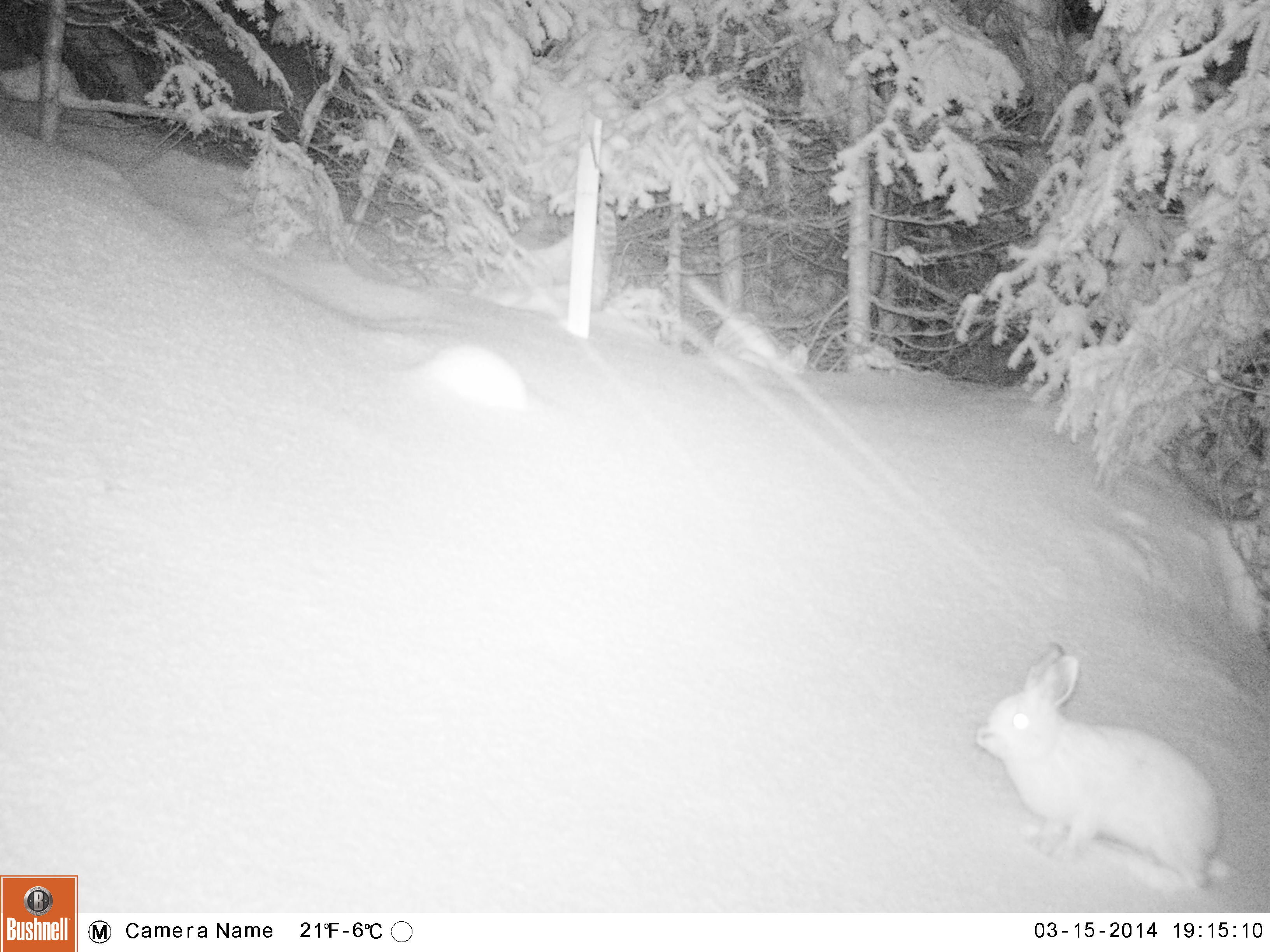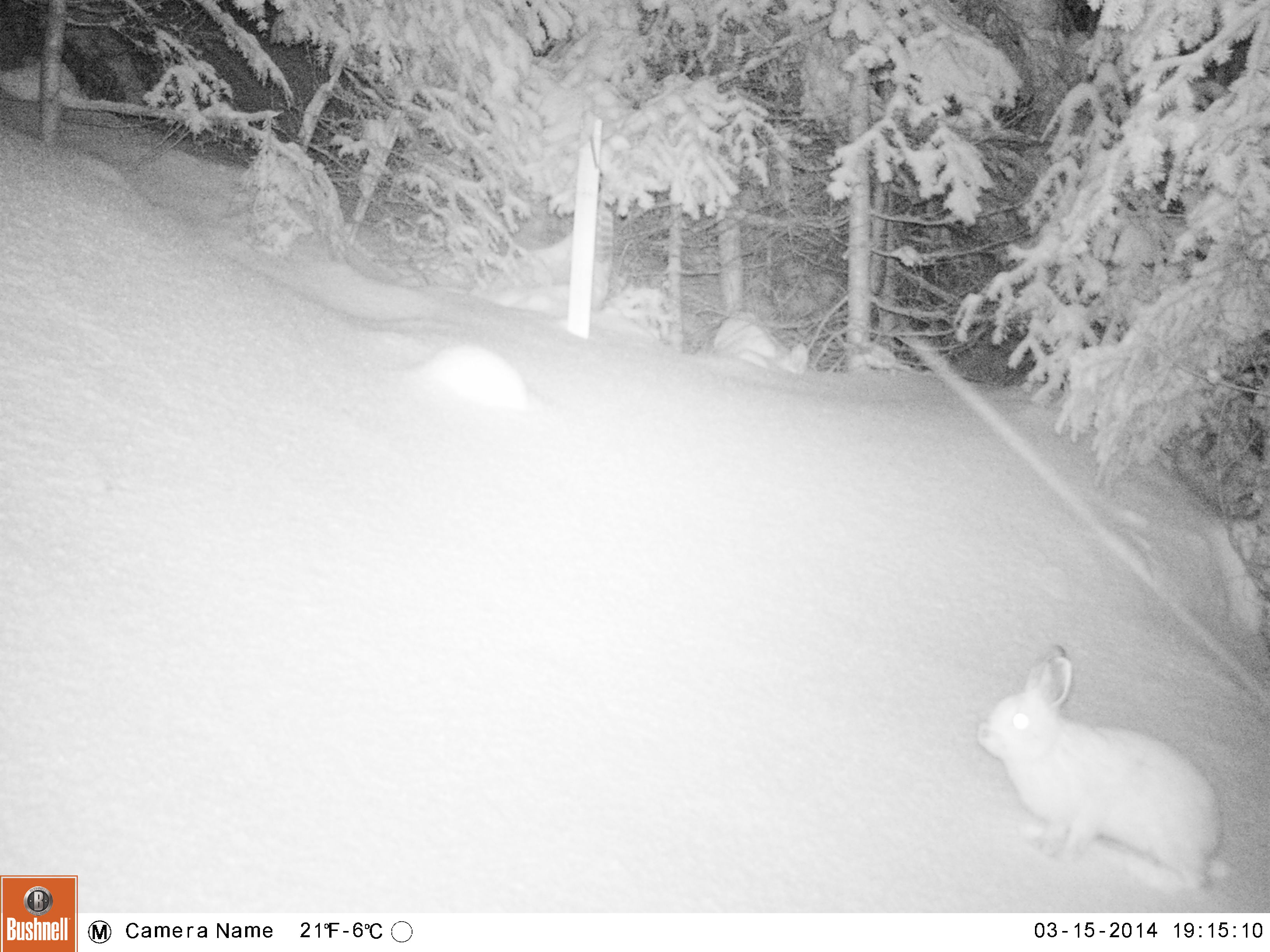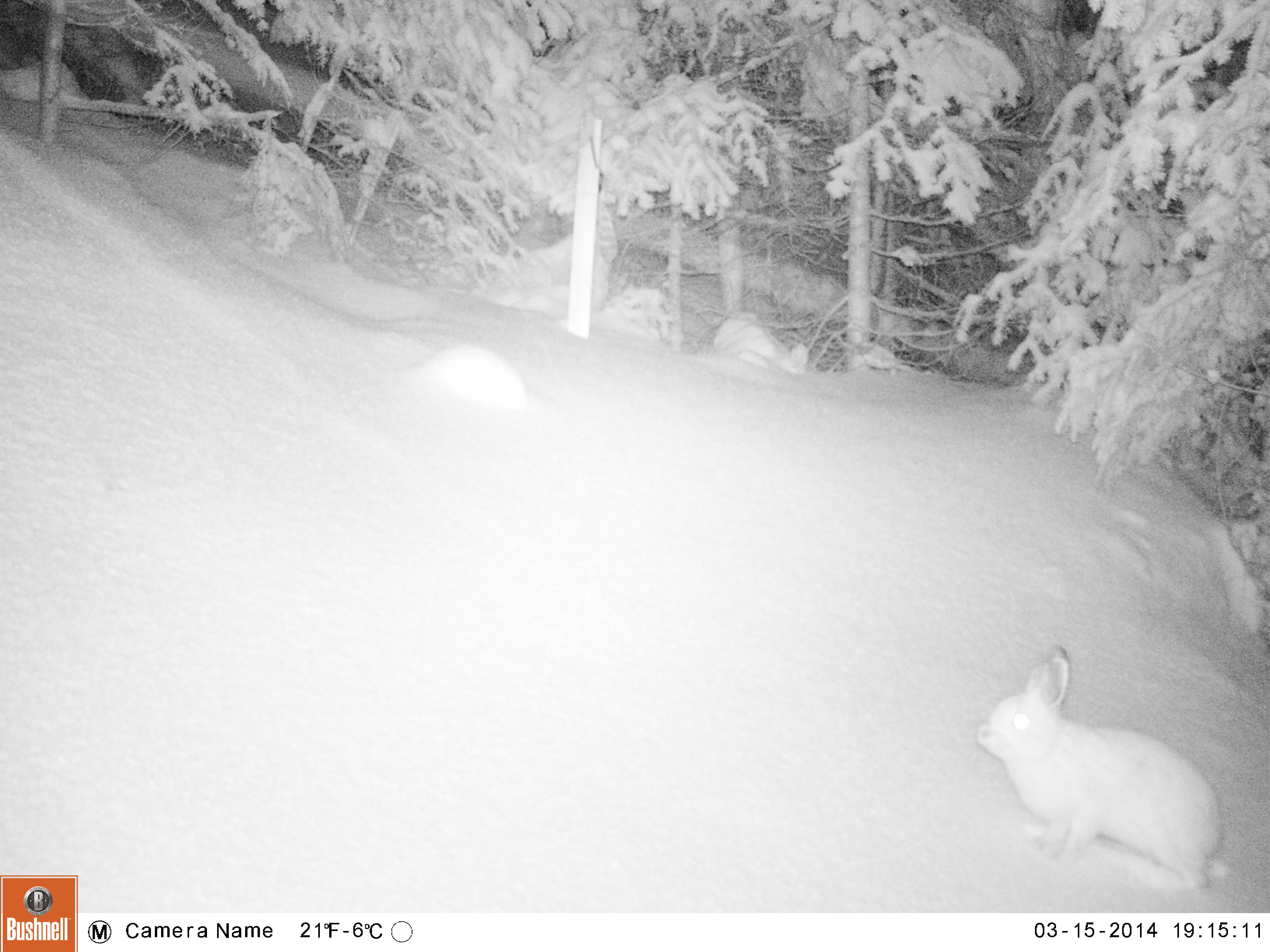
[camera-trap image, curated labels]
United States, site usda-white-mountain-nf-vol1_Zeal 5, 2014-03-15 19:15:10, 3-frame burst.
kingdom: Animalia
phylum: Chordata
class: Mammalia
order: Lagomorpha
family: Leporidae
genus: Lepus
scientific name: Lepus americanus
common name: snowshoe hare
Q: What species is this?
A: Snowshoe hare (Lepus americanus).